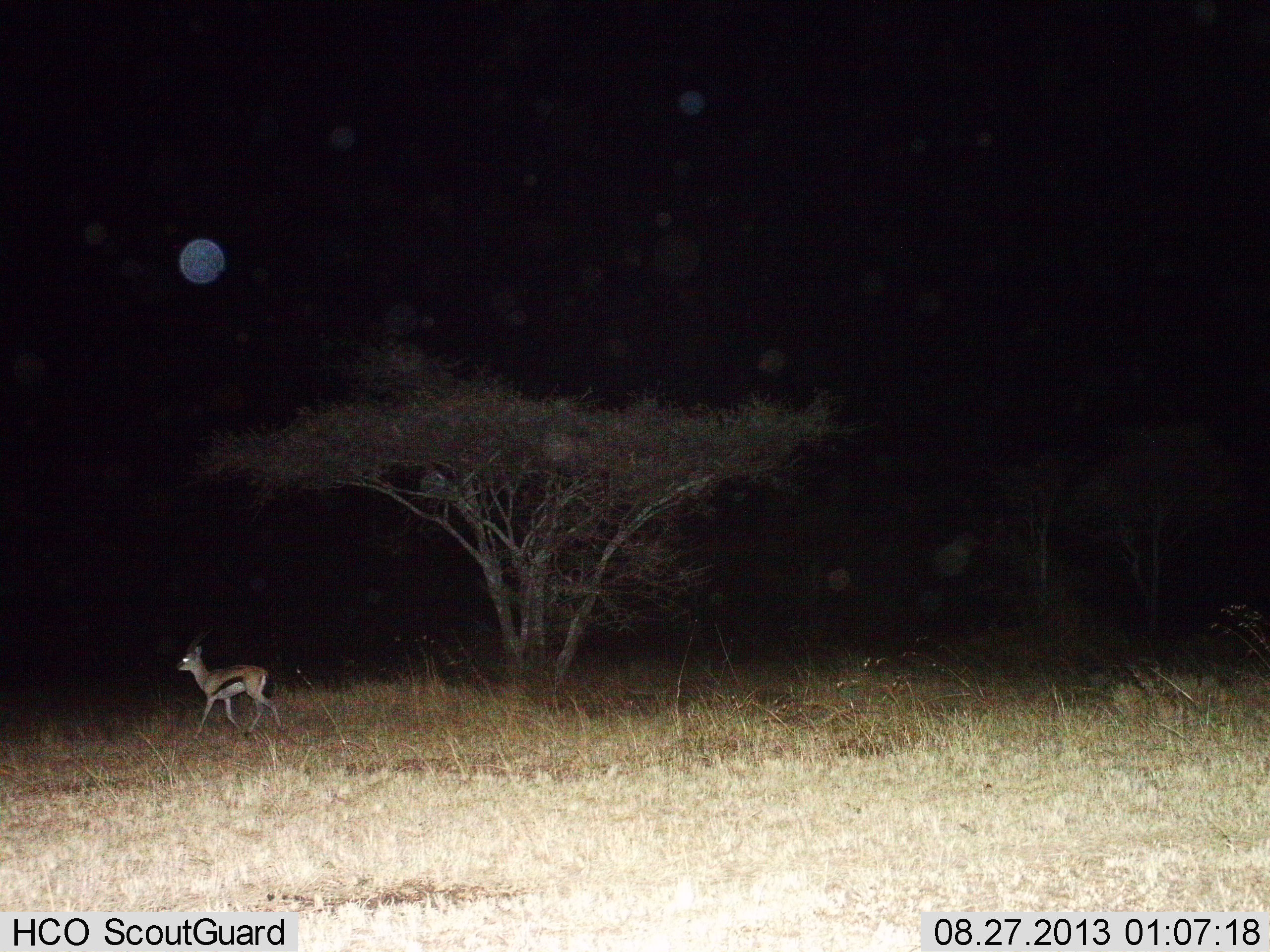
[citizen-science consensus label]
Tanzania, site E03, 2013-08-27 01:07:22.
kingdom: Animalia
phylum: Chordata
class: Mammalia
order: Artiodactyla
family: Bovidae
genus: Eudorcas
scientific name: Eudorcas thomsonii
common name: thomson's gazelle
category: gazellethomsons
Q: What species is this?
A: Gazellethomsons (thomson's gazelle) (Eudorcas thomsonii).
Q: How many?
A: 1.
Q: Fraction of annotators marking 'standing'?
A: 14%.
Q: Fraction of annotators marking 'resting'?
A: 0%.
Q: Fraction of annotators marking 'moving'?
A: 90%.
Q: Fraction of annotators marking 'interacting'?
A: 0%.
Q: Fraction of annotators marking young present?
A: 0%.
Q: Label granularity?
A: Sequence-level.